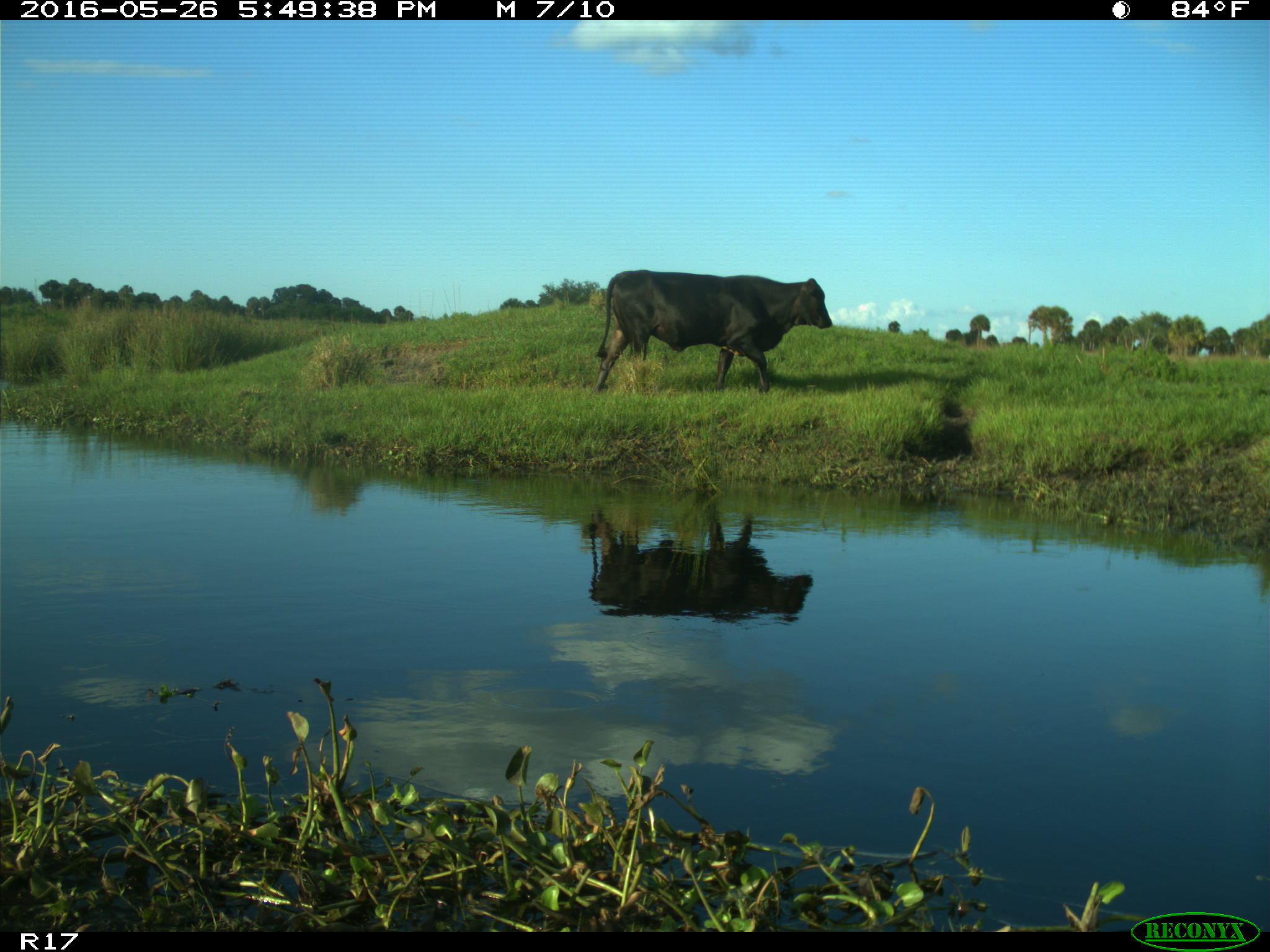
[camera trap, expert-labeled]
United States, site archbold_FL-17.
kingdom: Animalia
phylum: Chordata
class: Mammalia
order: Artiodactyla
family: Bovidae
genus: Bos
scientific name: Bos taurus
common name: domestic cow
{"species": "Bos taurus (domestic cow)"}